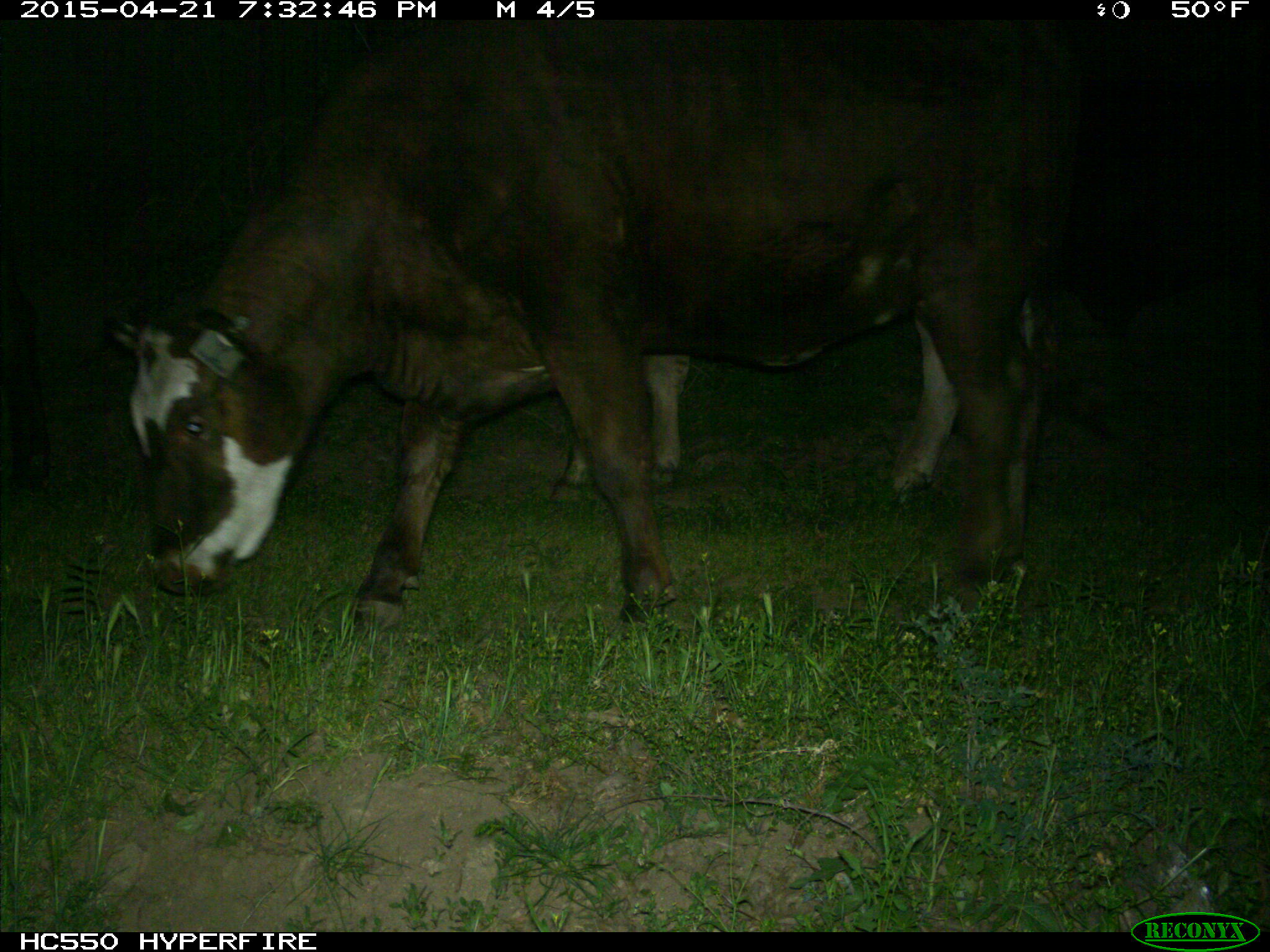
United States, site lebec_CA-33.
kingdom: Animalia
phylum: Chordata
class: Mammalia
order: Artiodactyla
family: Bovidae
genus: Bos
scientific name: Bos taurus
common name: domestic cow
Bos taurus (domestic cow).